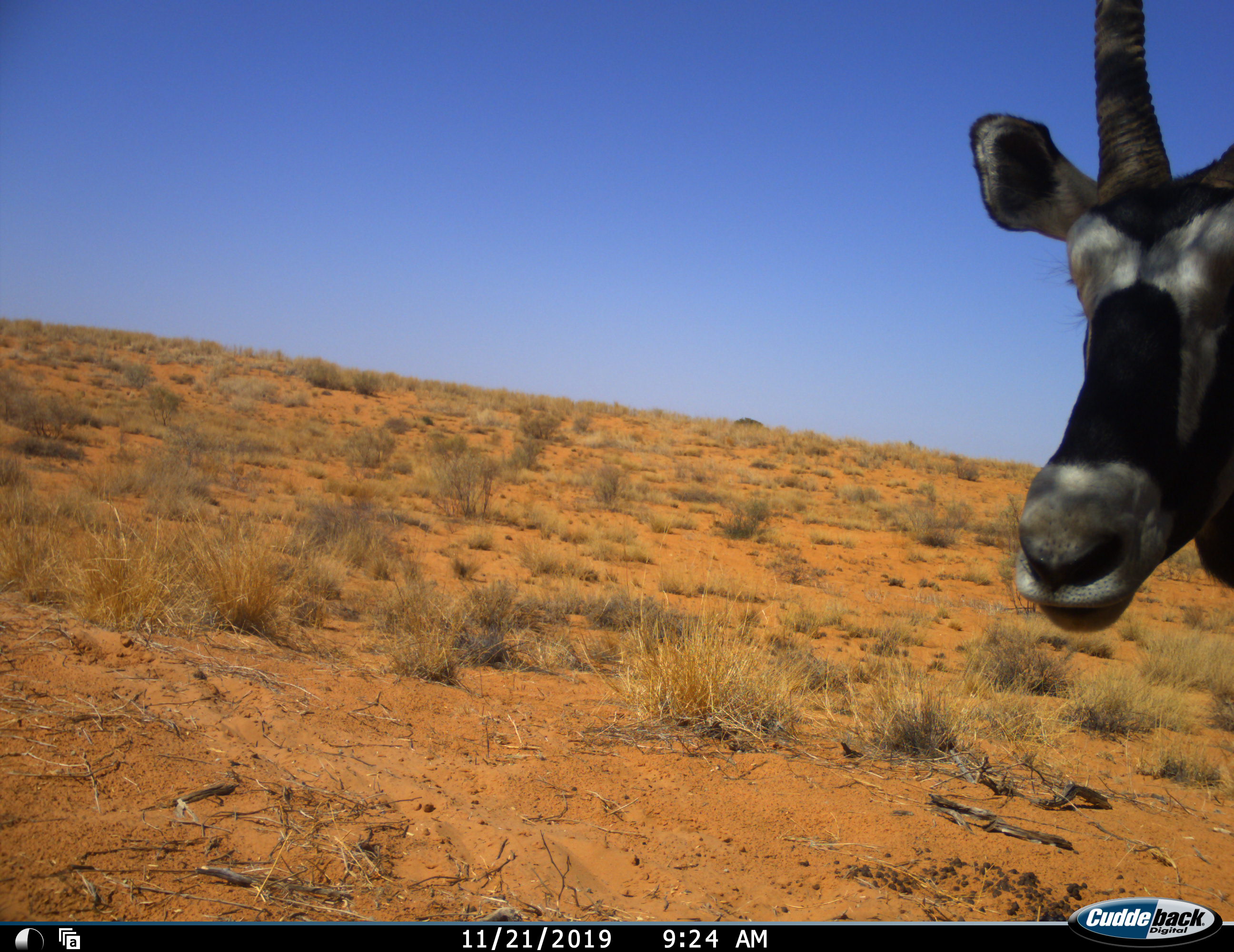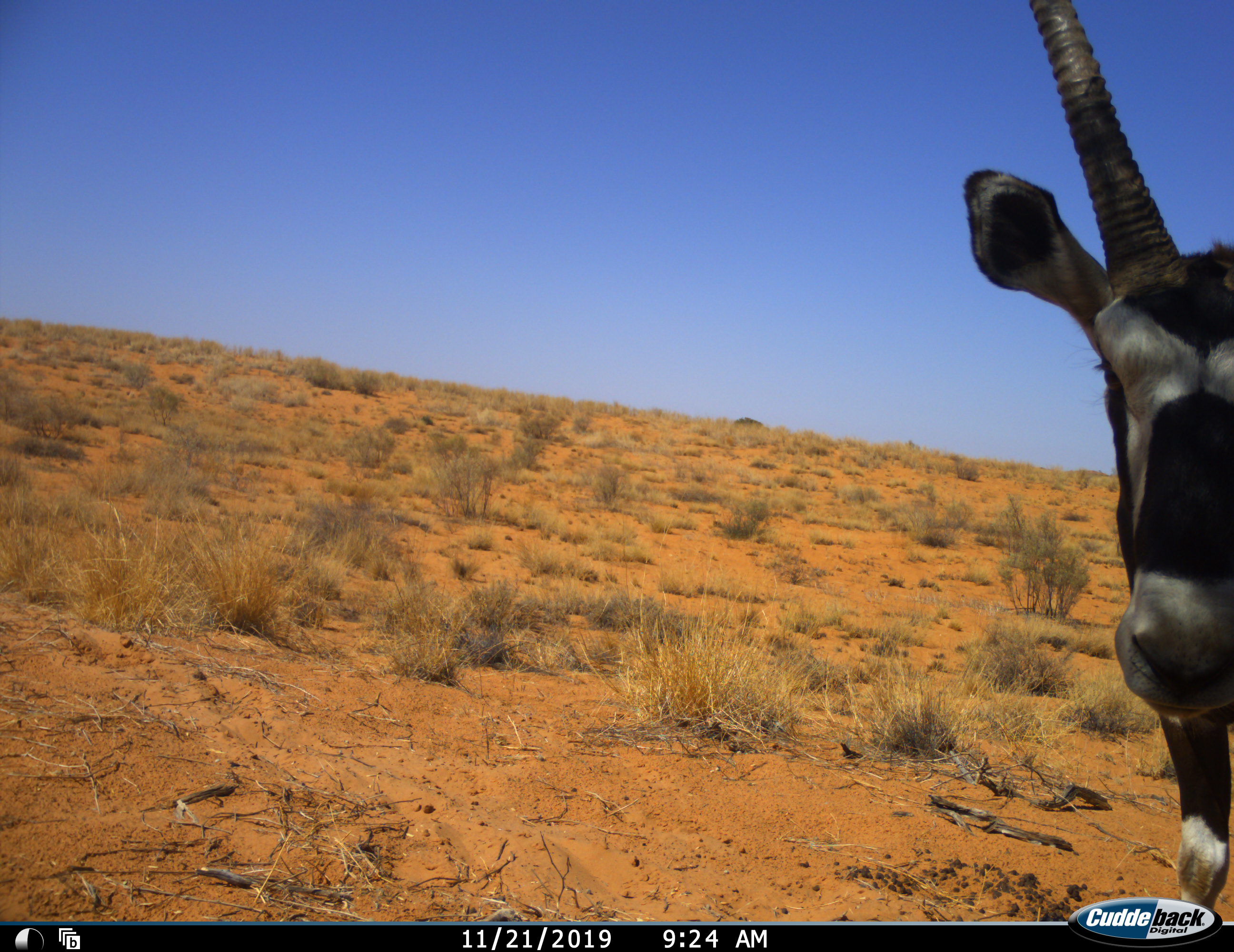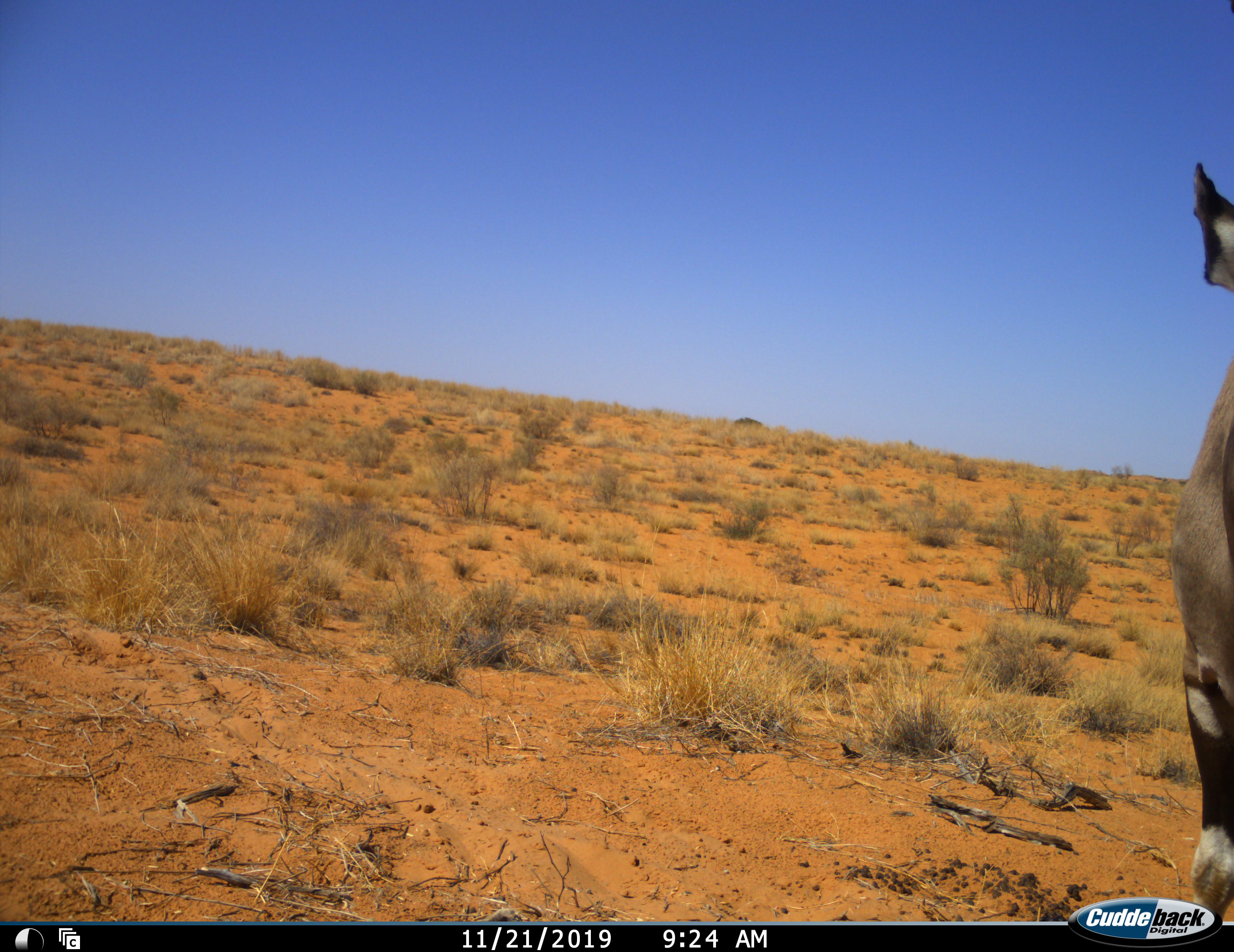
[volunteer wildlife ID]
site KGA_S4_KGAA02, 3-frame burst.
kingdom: Animalia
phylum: Chordata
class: Mammalia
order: Artiodactyla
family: Bovidae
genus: Oryx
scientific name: Oryx gazella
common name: gemsbok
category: oryx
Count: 1.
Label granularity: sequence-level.